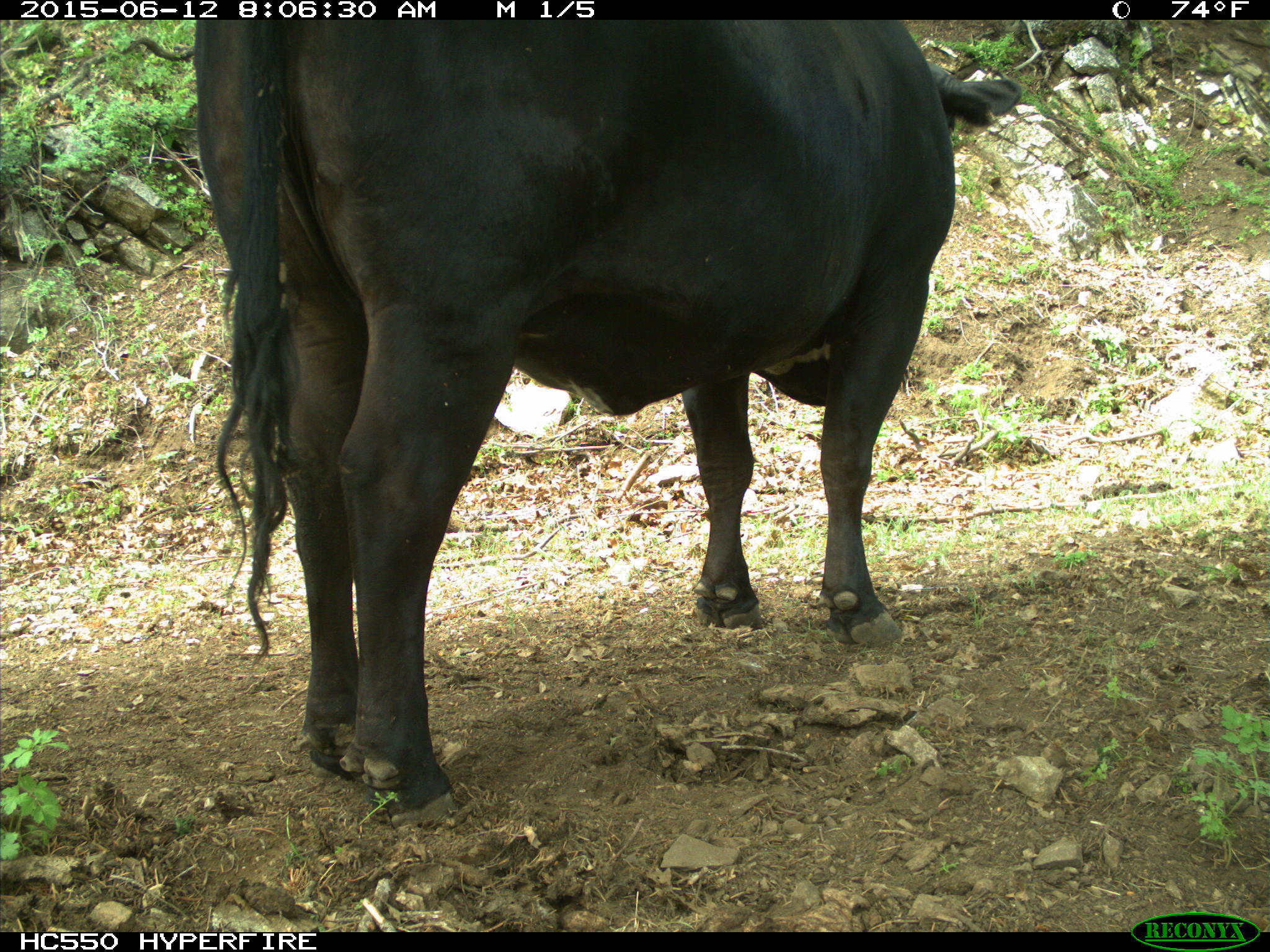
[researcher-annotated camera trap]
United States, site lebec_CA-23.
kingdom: Animalia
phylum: Chordata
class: Mammalia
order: Artiodactyla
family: Bovidae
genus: Bos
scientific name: Bos taurus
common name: domestic cow